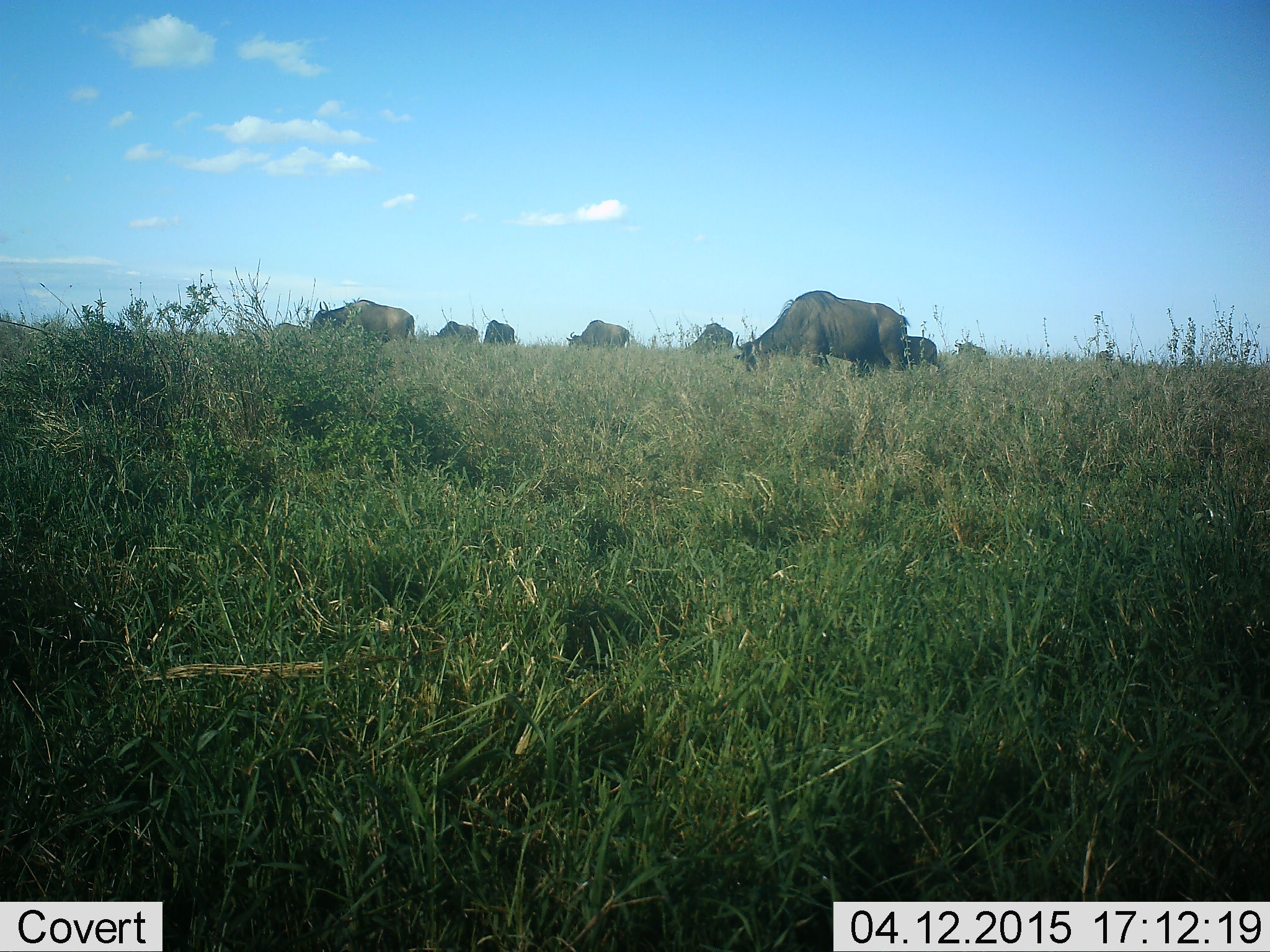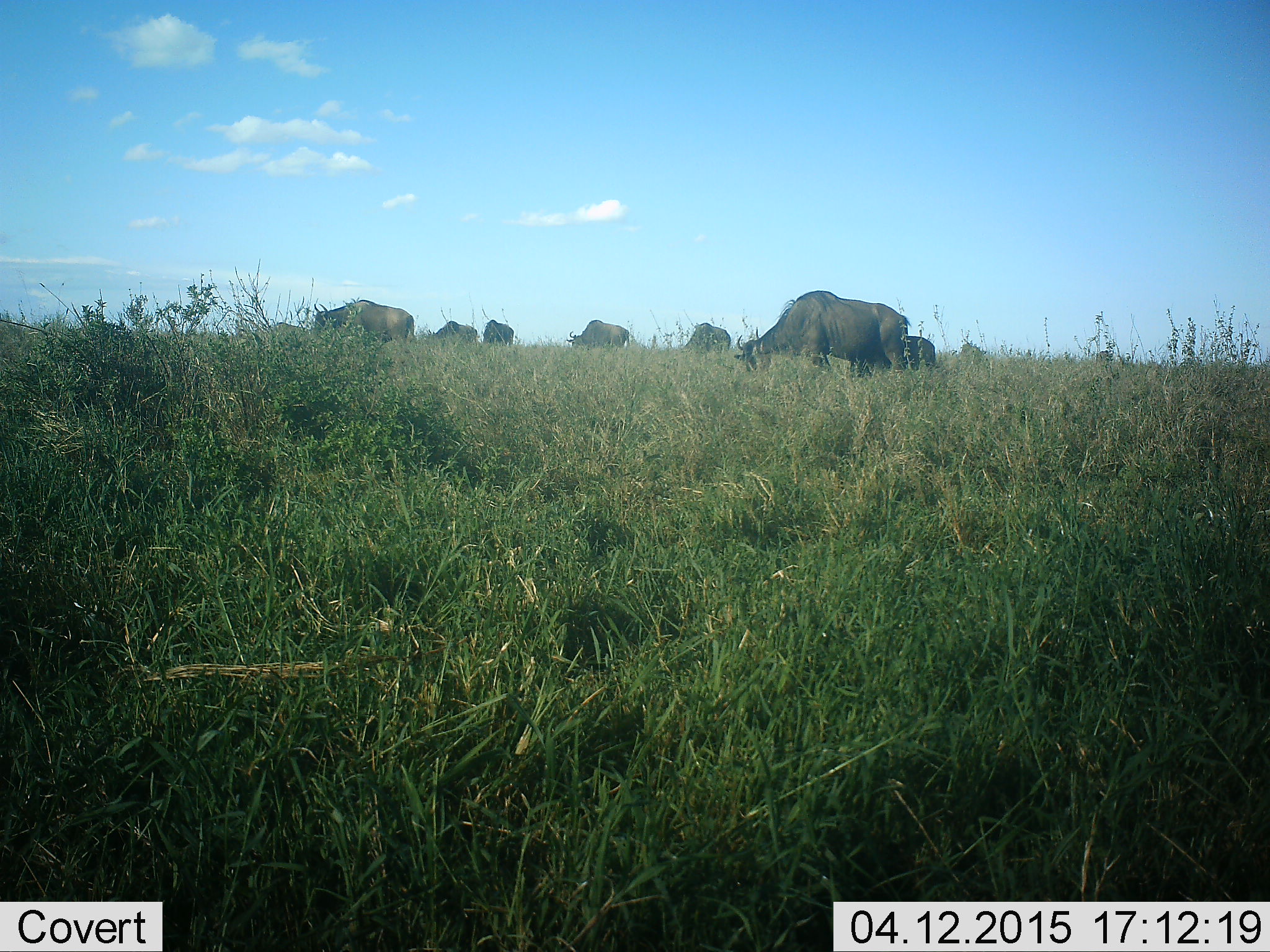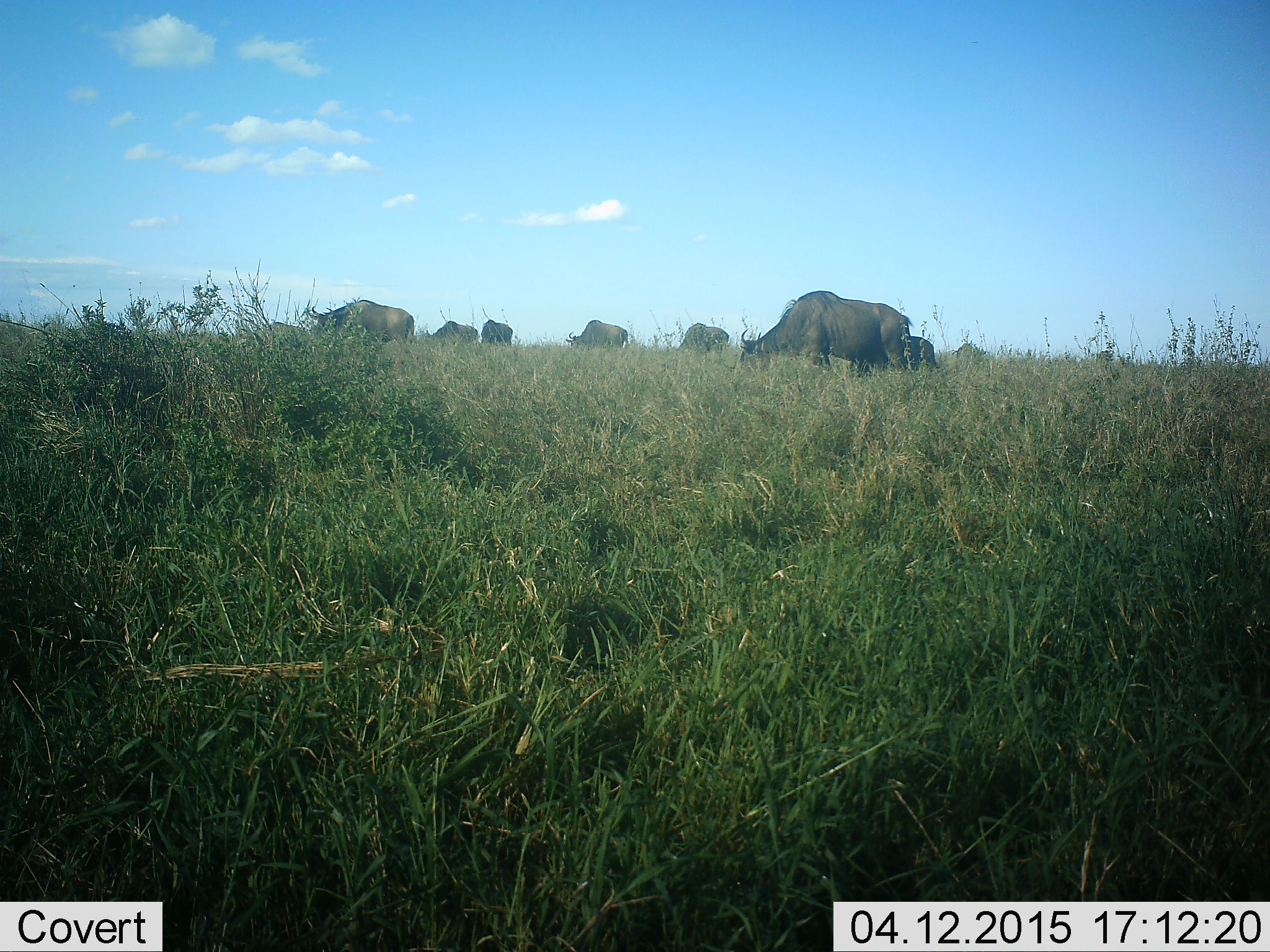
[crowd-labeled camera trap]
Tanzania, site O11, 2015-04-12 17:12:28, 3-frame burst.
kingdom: Animalia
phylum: Chordata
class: Mammalia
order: Artiodactyla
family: Bovidae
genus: Connochaetes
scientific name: Connochaetes taurinus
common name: blue wildebeest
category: wildebeest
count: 8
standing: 10%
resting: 10%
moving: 0%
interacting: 0%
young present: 10%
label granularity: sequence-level